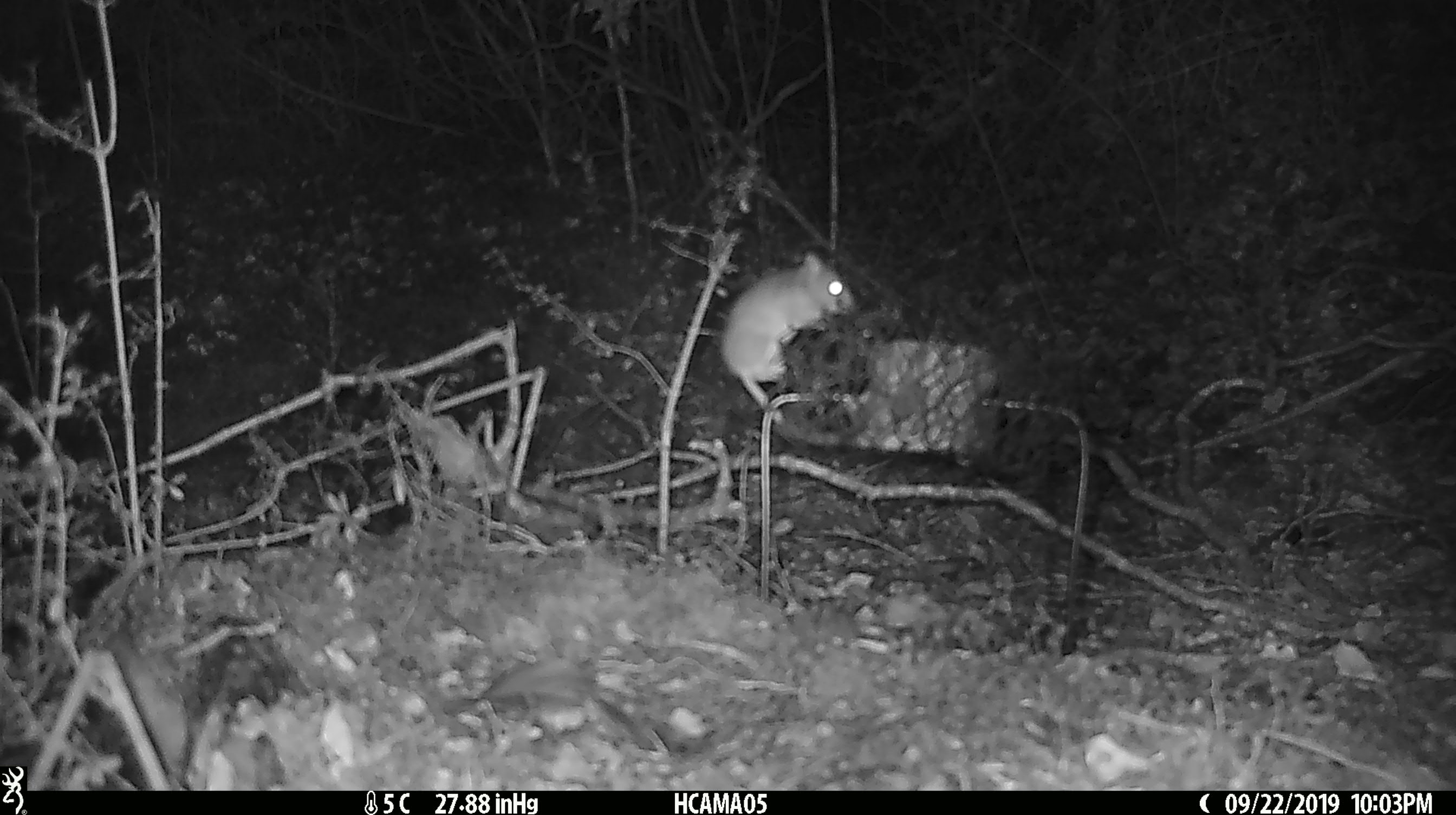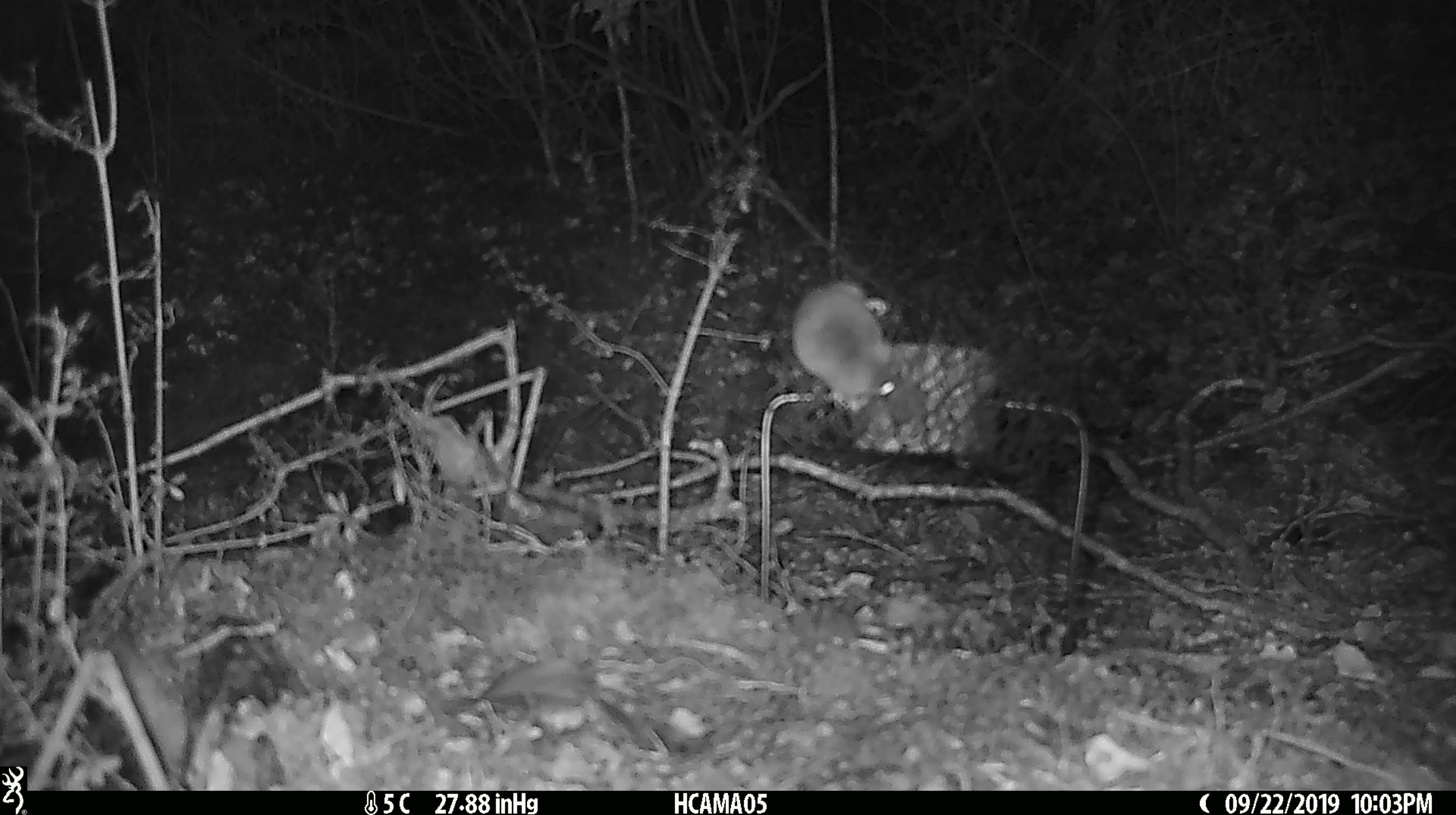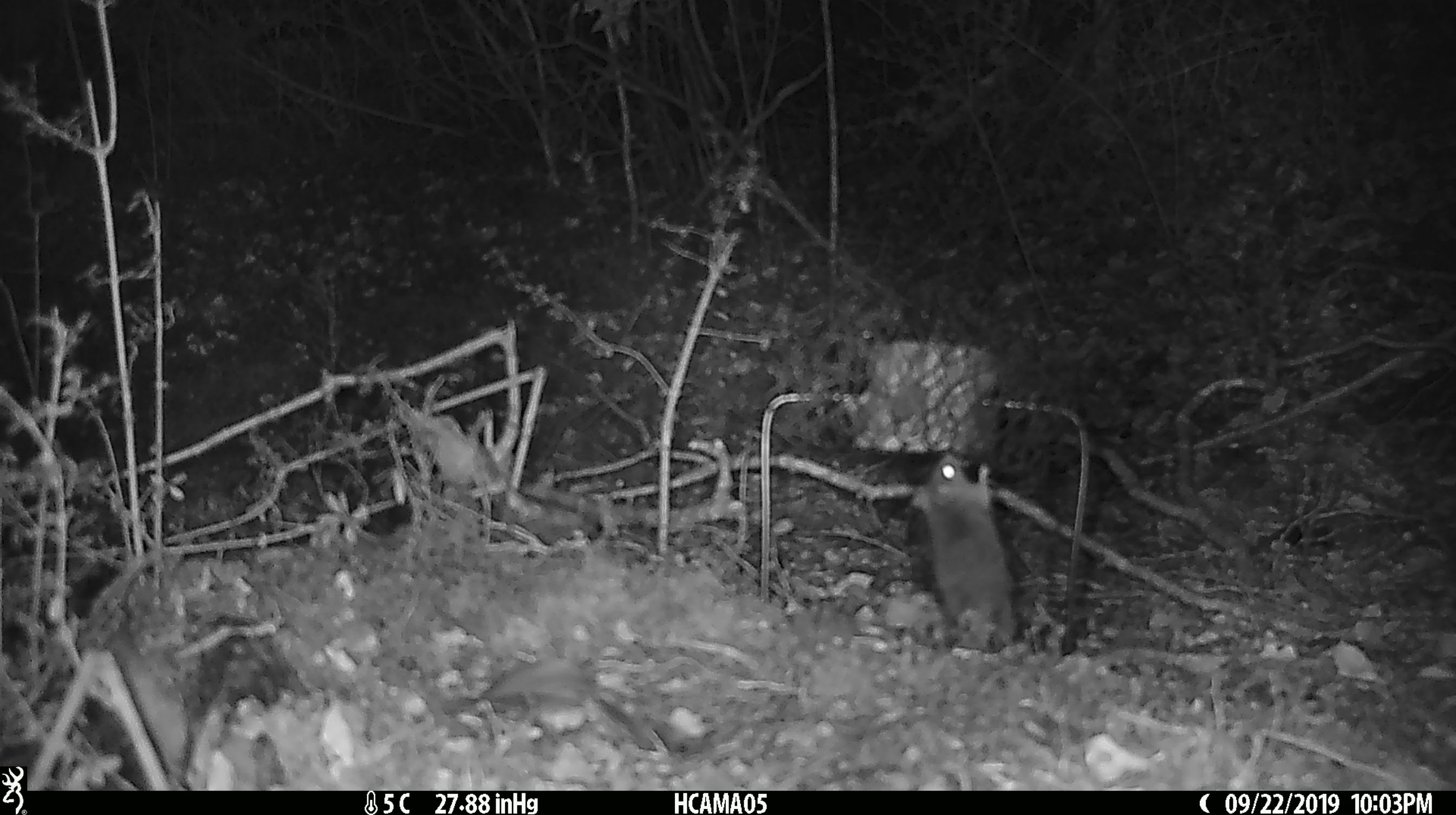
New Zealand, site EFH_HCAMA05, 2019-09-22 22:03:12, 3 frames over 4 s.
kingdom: Animalia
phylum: Chordata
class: Mammalia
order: Rodentia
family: Muridae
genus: Mus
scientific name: Mus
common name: mouse